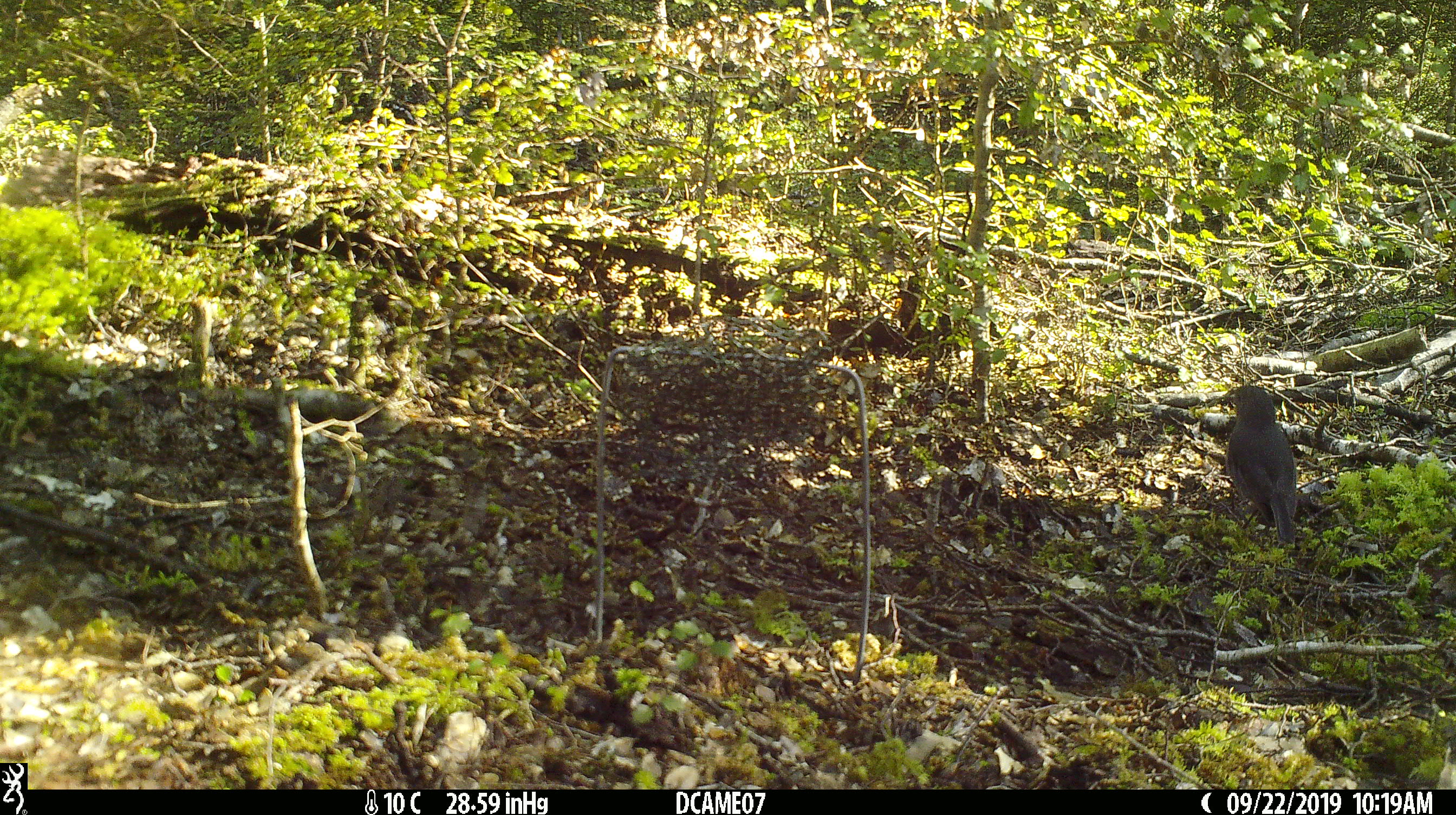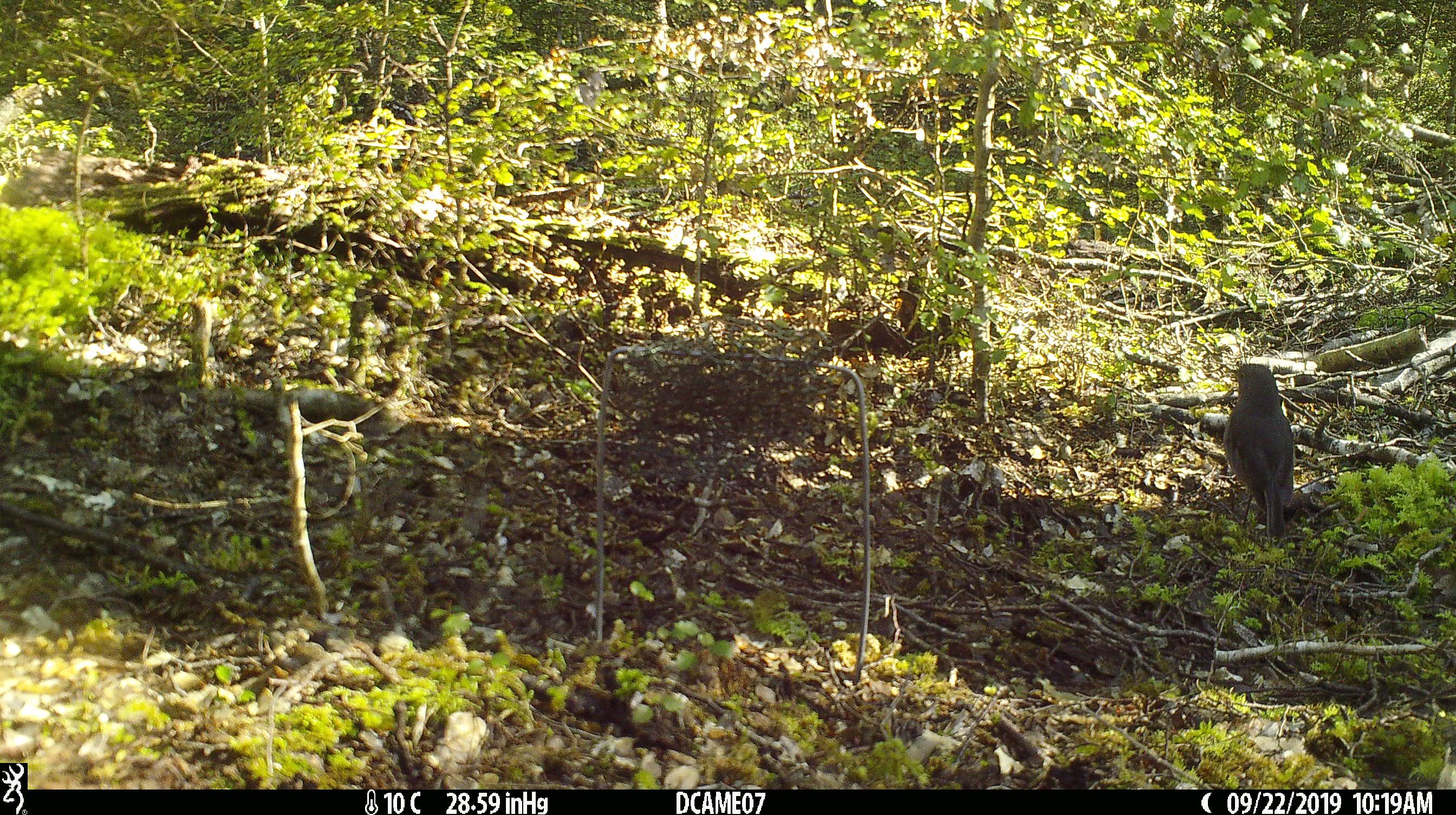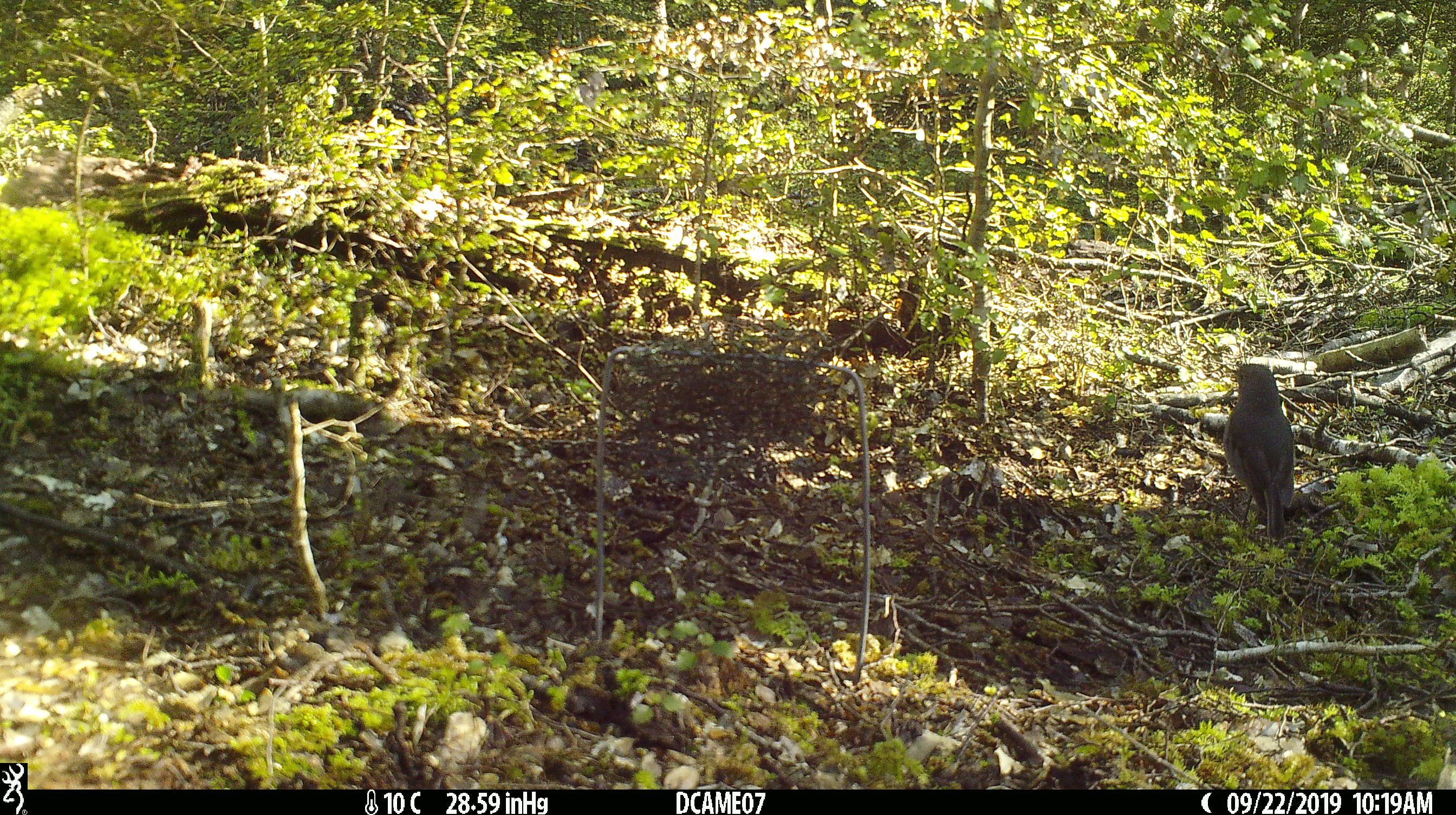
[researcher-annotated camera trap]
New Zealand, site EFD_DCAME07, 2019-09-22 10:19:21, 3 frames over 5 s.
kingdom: Animalia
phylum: Chordata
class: Aves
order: Passeriformes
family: Petroicidae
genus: Petroica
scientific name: Petroica australis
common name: new zealand robin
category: robin